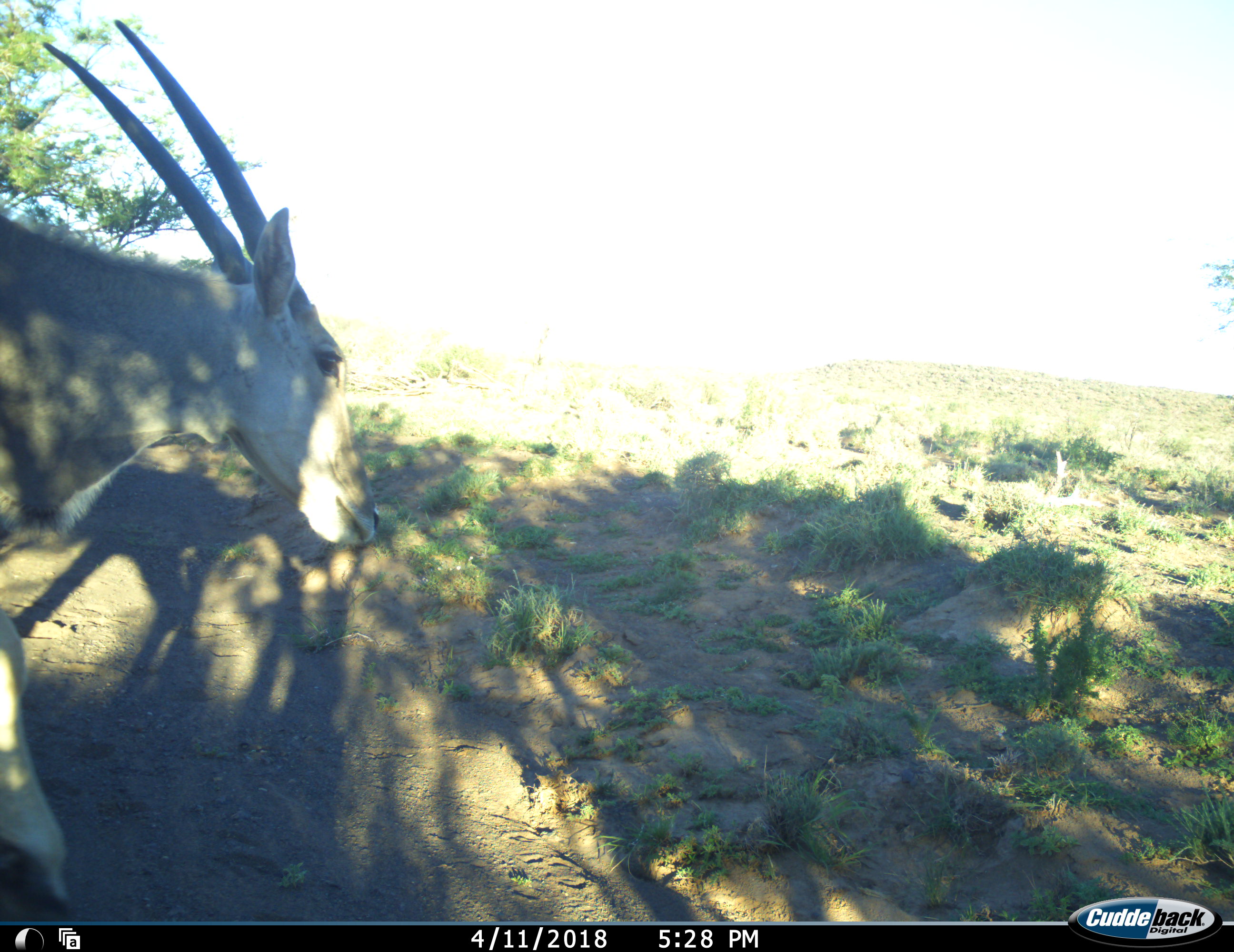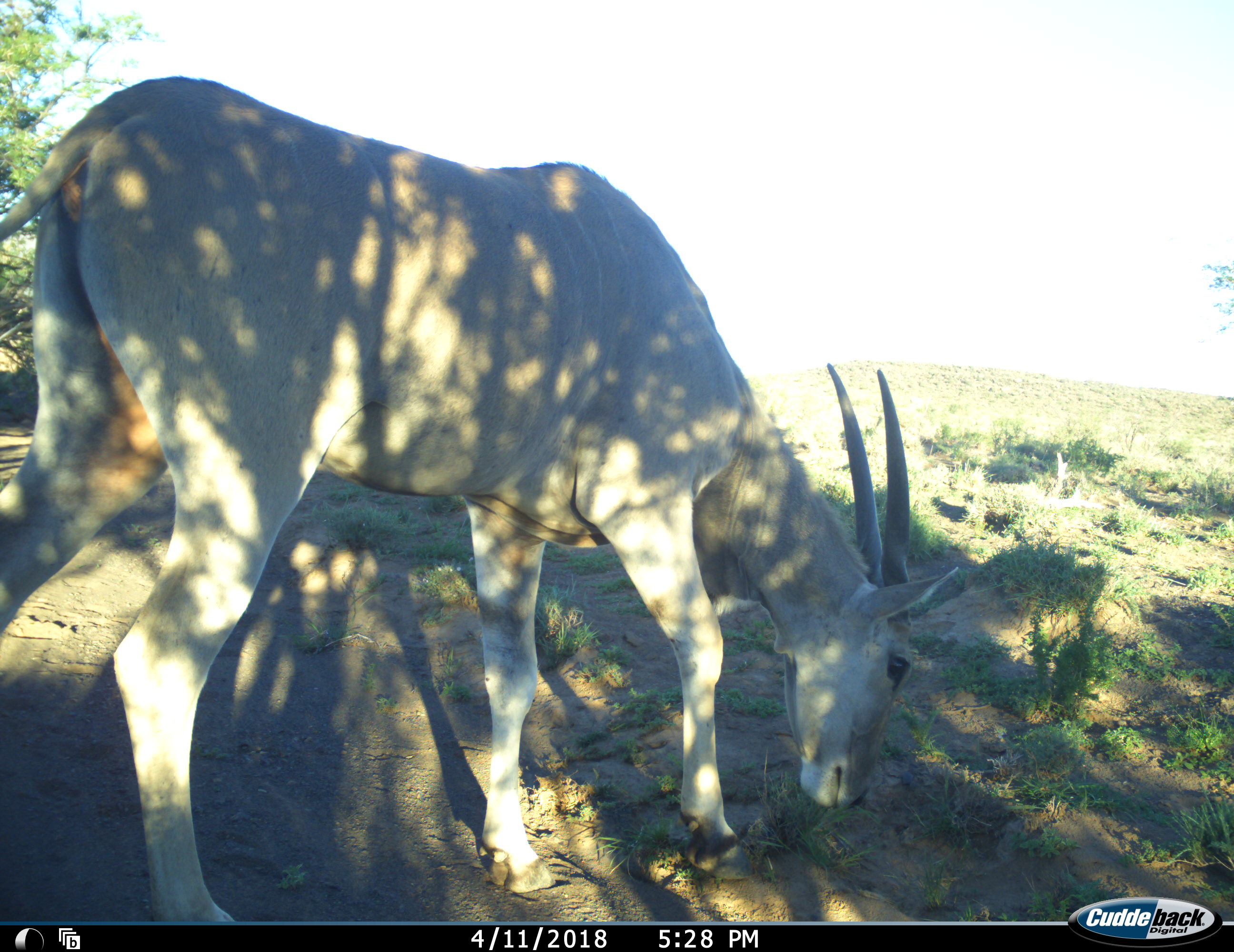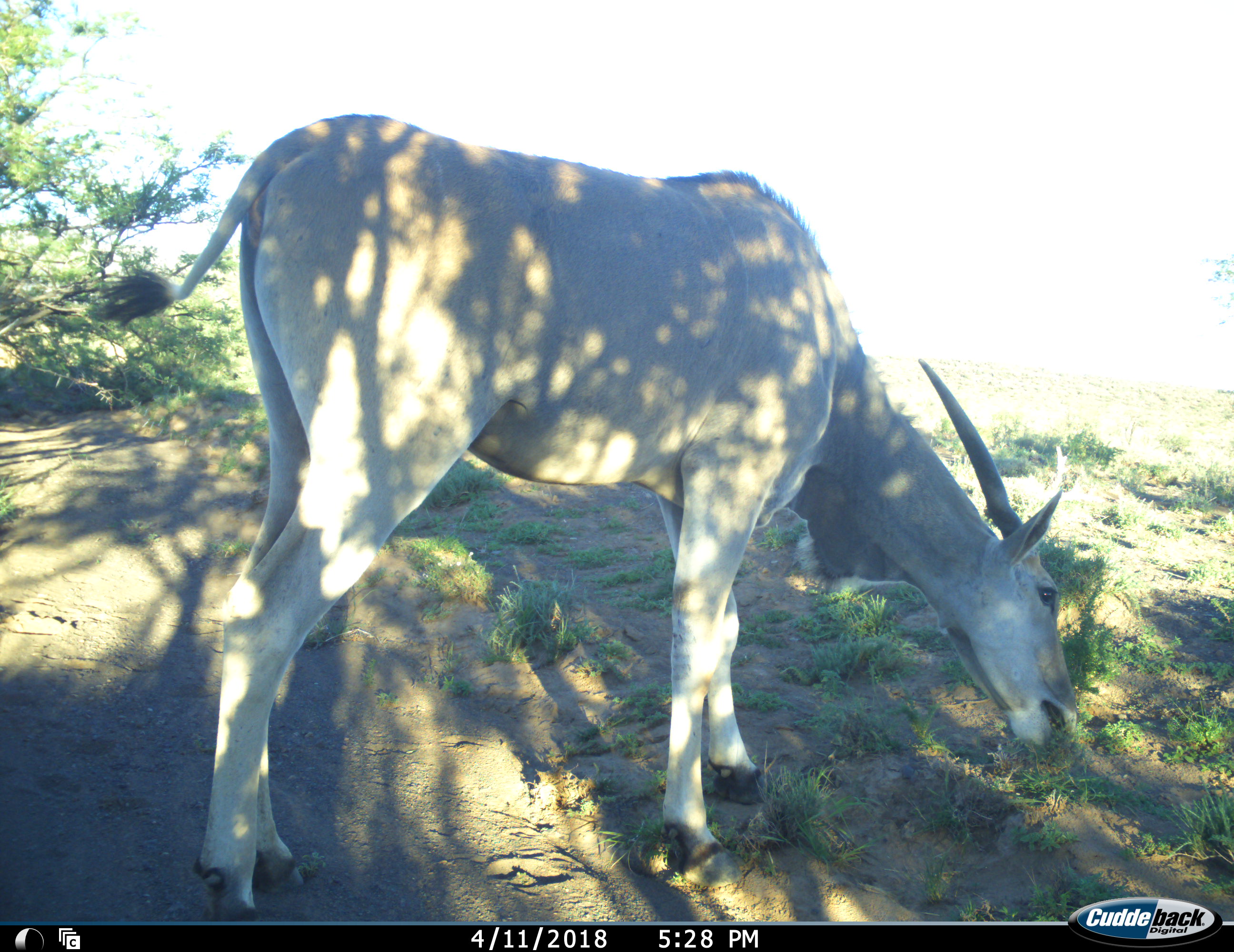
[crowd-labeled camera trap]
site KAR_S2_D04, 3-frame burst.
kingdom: Animalia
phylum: Chordata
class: Mammalia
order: Artiodactyla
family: Bovidae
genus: Tragelaphus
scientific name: Tragelaphus oryx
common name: eland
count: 1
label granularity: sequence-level